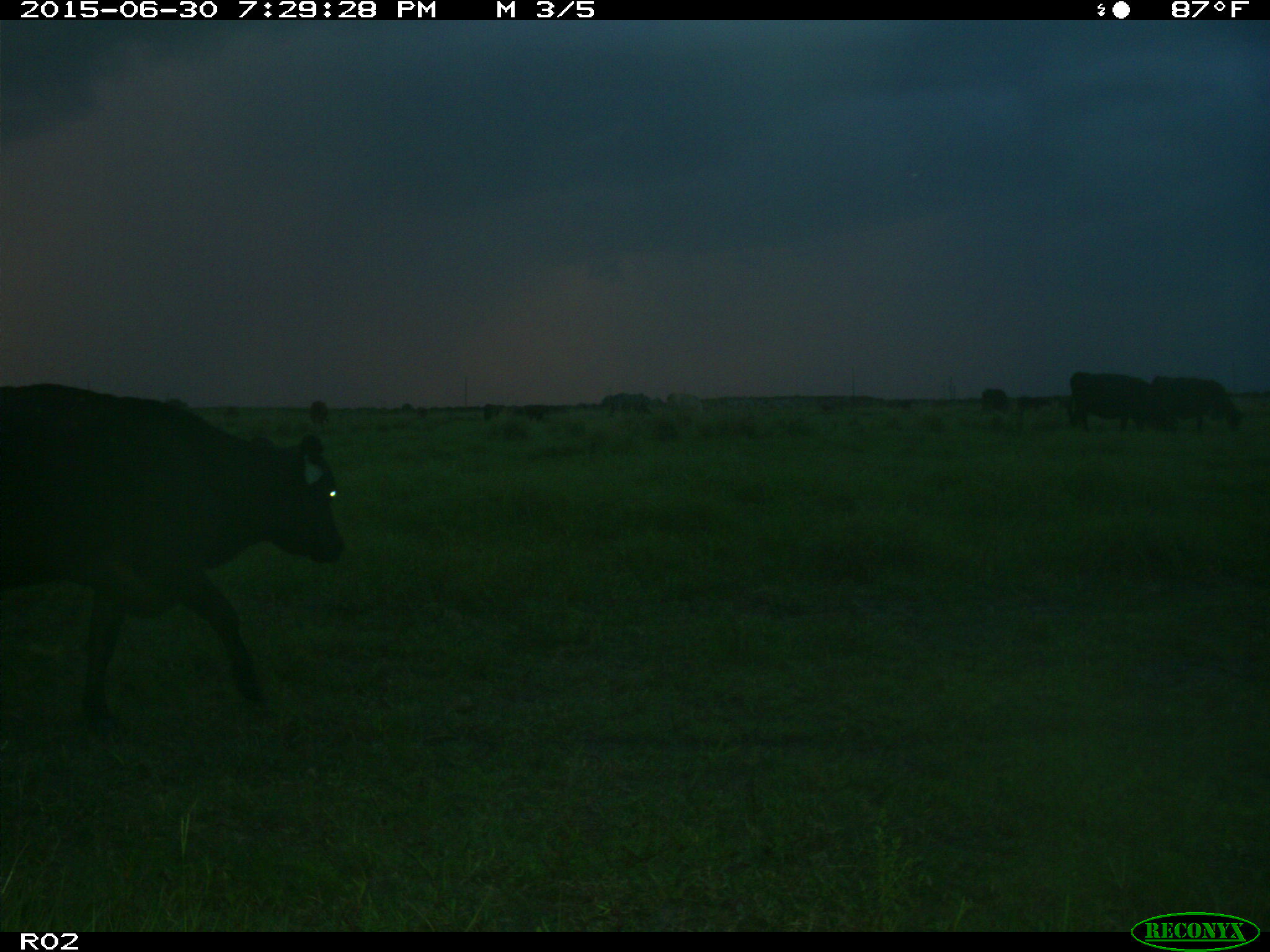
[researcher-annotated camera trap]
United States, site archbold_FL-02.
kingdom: Animalia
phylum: Chordata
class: Mammalia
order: Artiodactyla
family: Bovidae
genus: Bos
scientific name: Bos taurus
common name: domestic cow